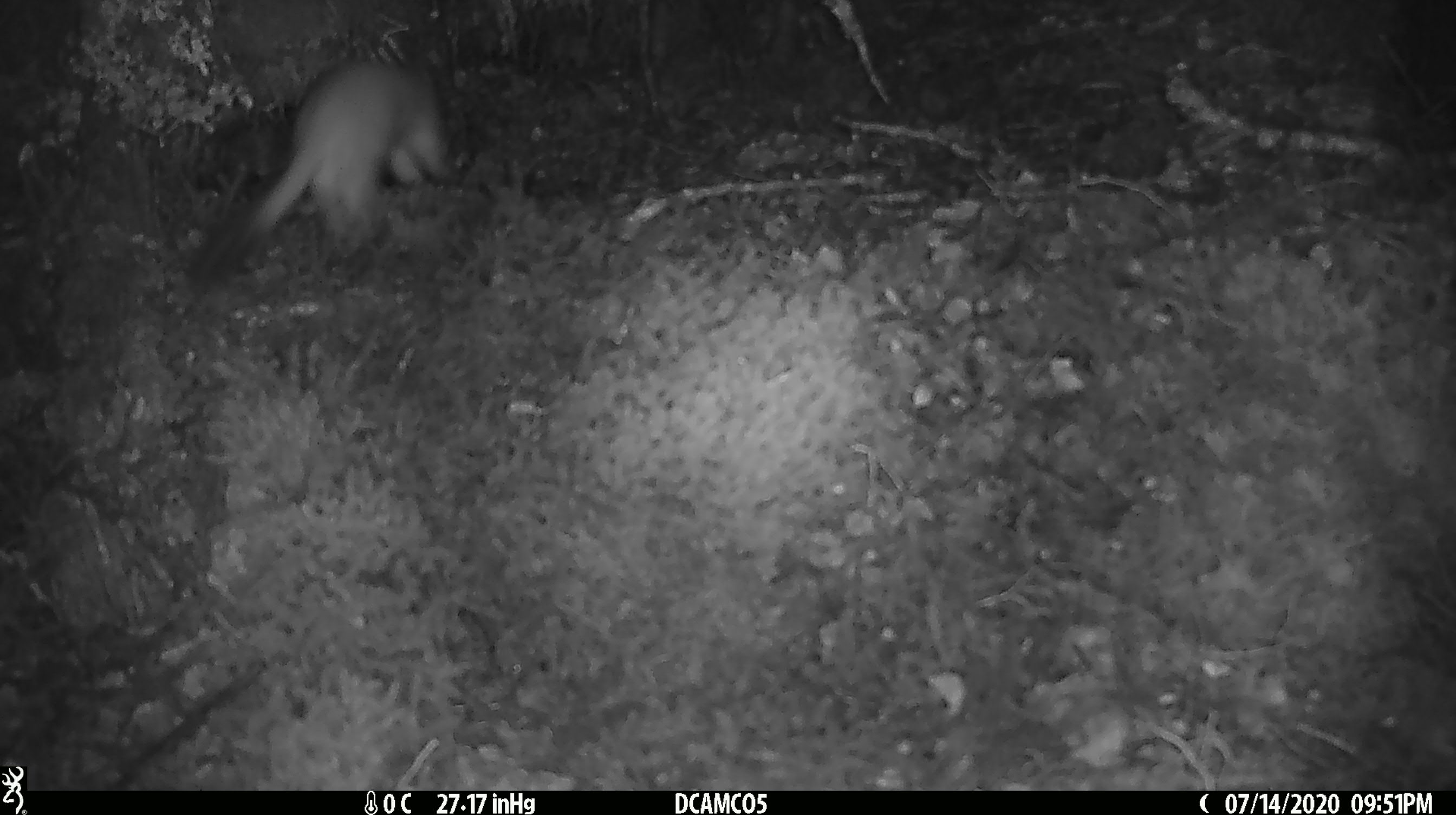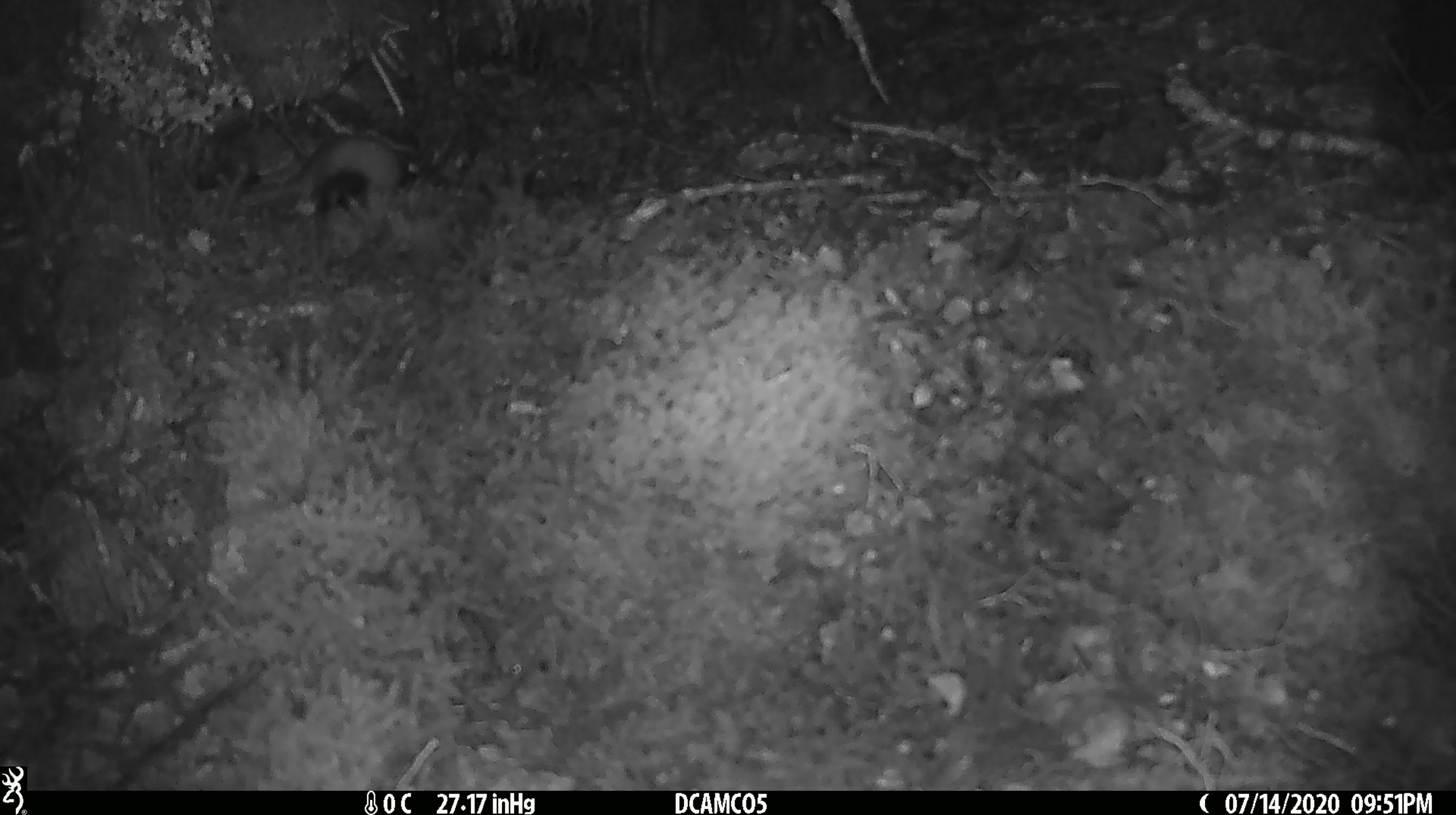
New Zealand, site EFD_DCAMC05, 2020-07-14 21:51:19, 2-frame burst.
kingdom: Animalia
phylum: Chordata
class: Mammalia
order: Carnivora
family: Mustelidae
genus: Mustela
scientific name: Mustela erminea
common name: stoat